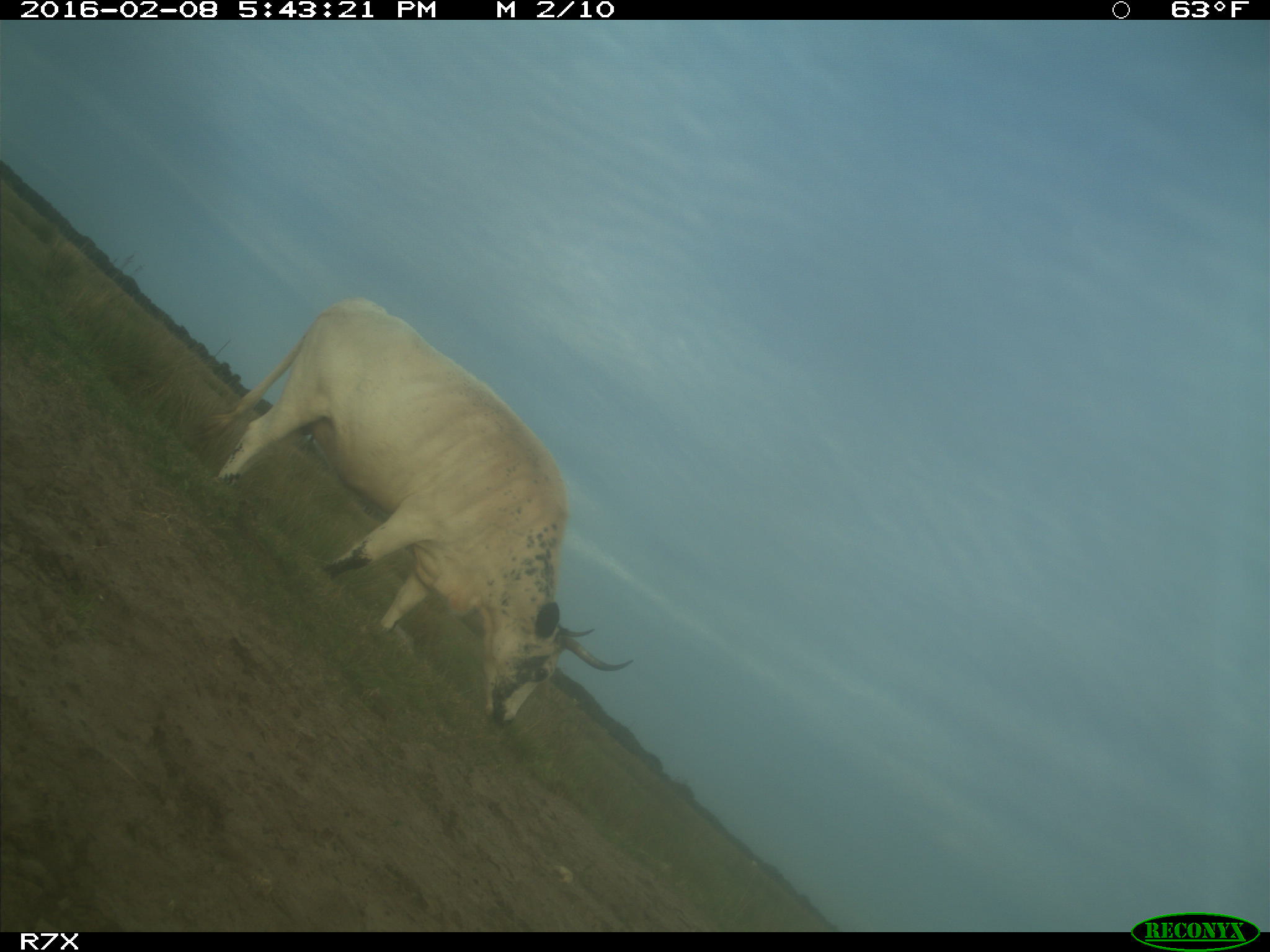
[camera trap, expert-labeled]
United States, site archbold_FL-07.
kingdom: Animalia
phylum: Chordata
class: Mammalia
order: Artiodactyla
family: Bovidae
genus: Bos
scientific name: Bos taurus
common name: domestic cow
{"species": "Bos taurus (domestic cow)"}